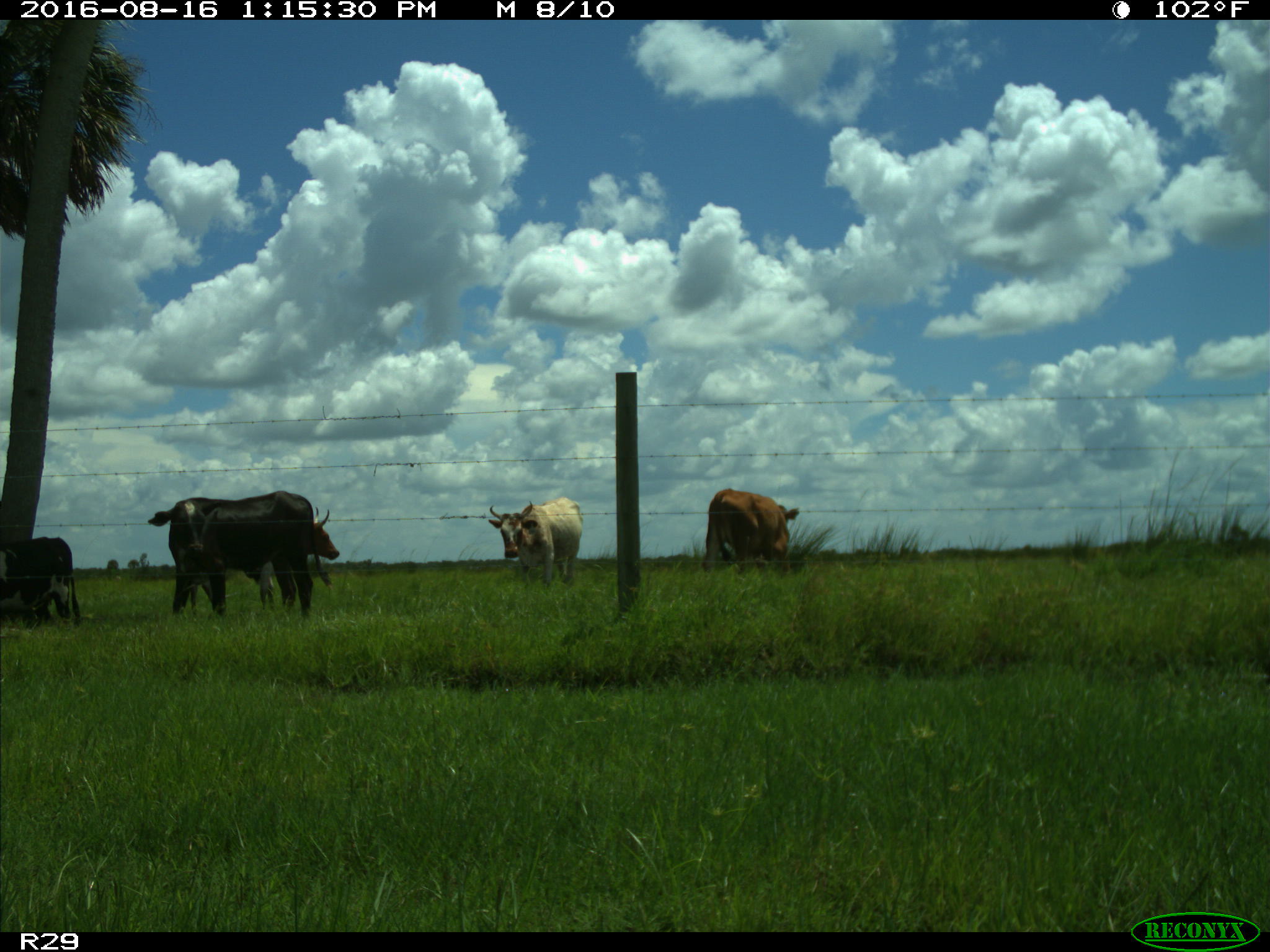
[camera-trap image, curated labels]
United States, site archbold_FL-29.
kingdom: Animalia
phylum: Chordata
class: Mammalia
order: Artiodactyla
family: Bovidae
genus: Bos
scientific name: Bos taurus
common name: domestic cow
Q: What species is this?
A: Bos taurus (domestic cow).